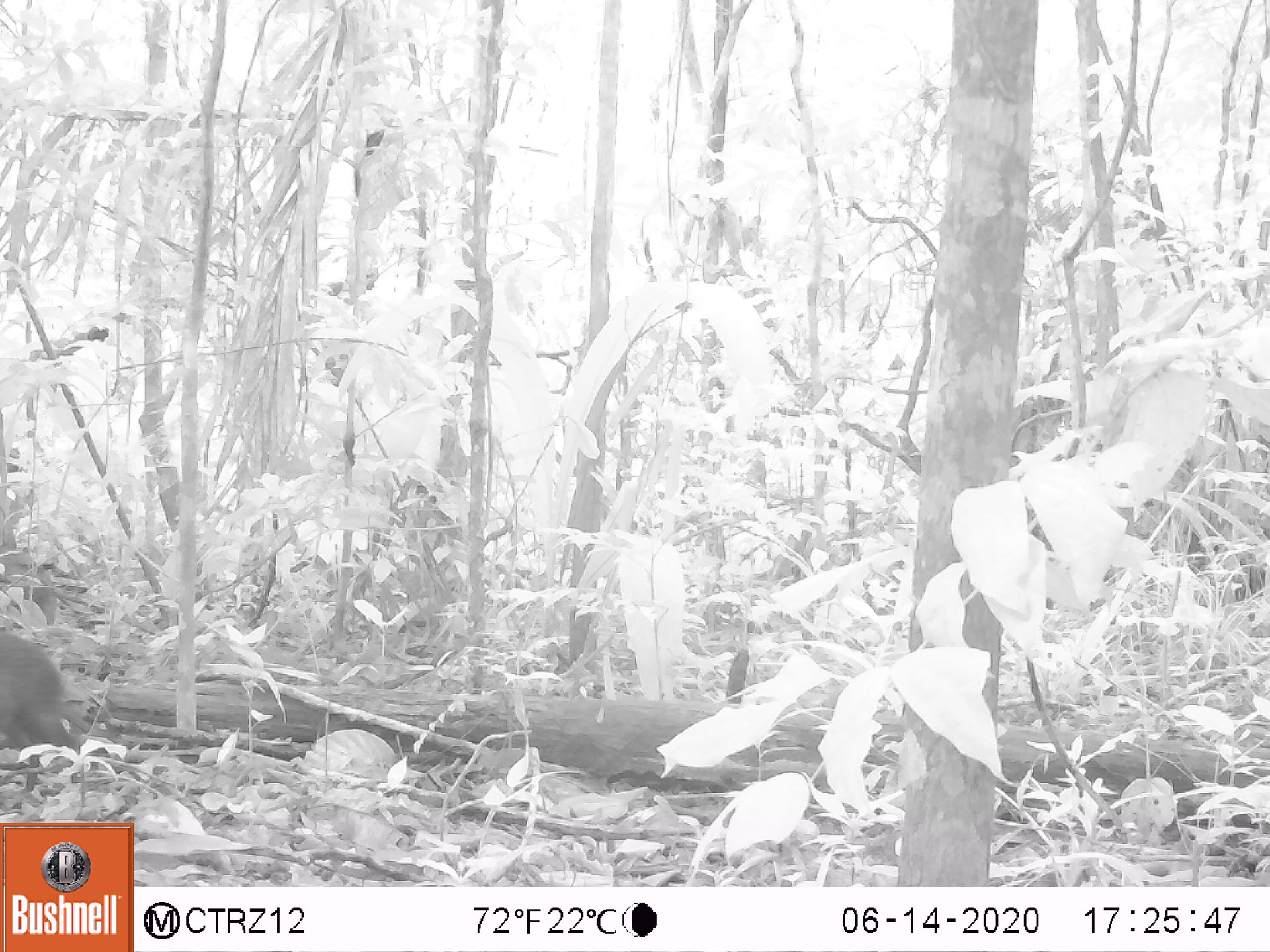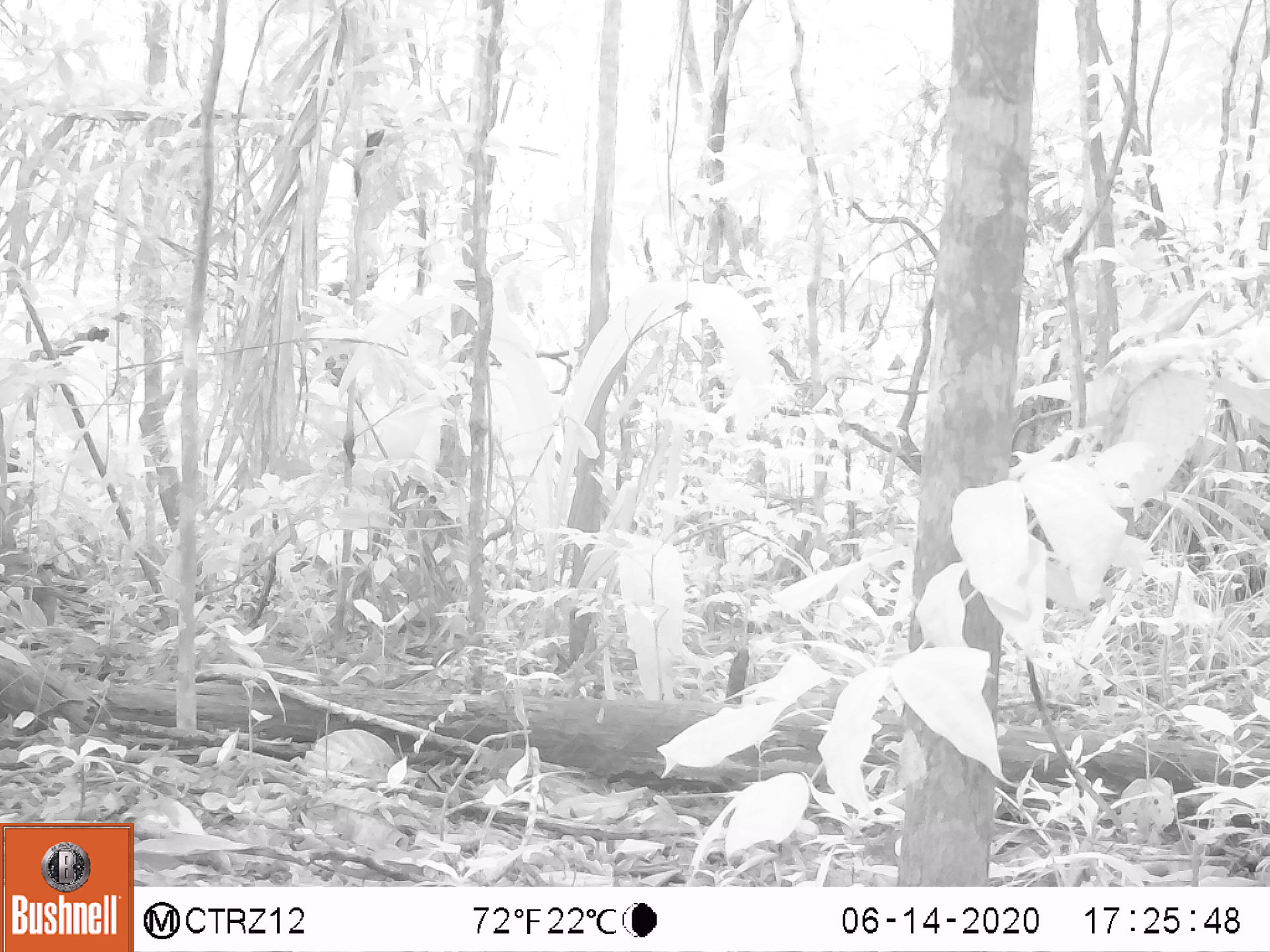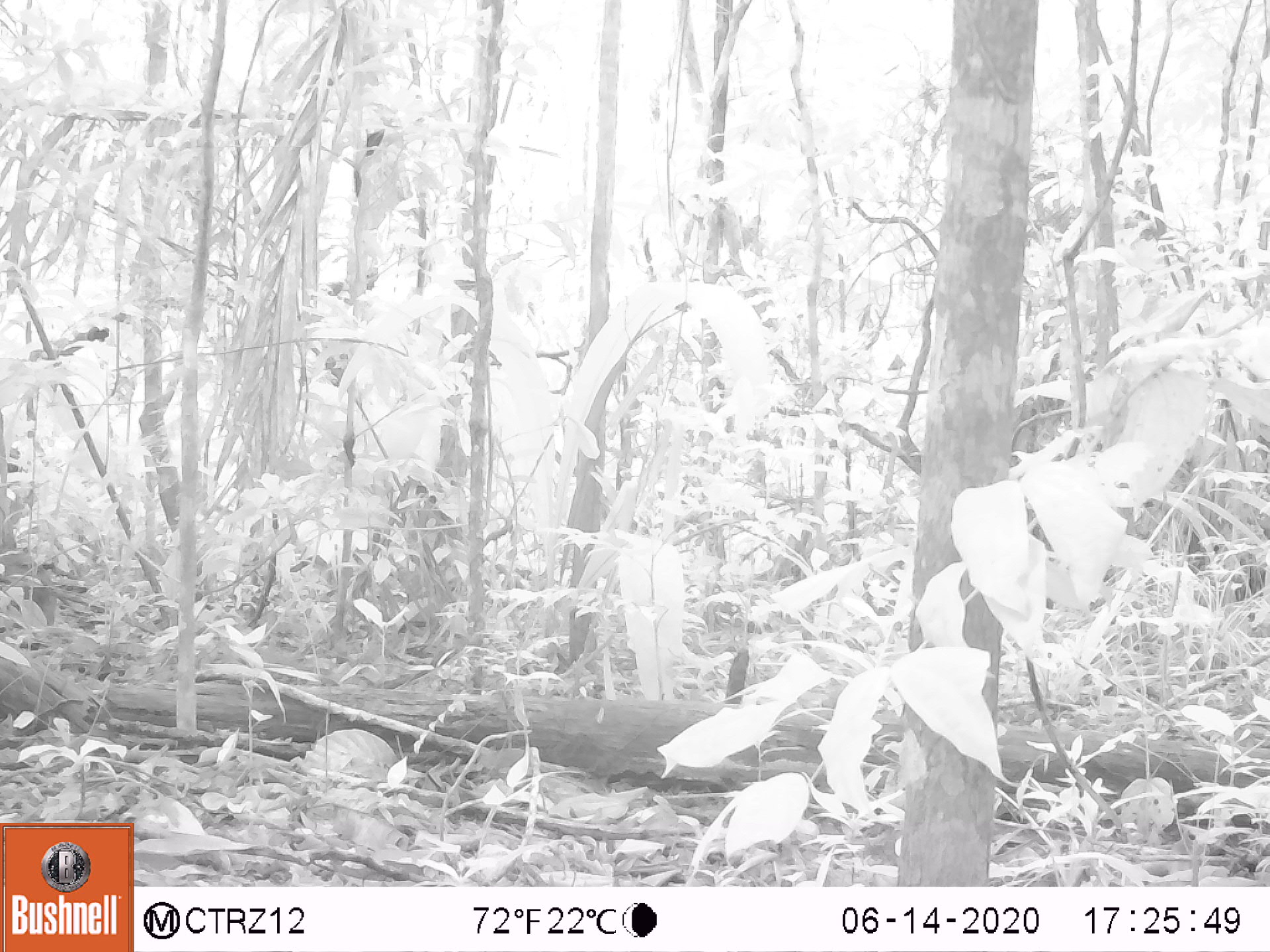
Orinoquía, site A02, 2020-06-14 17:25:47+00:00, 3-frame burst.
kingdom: Animalia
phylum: Chordata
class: Mammalia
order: Rodentia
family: Dasyproctidae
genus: Dasyprocta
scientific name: Dasyprocta fuliginosa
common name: black agouti